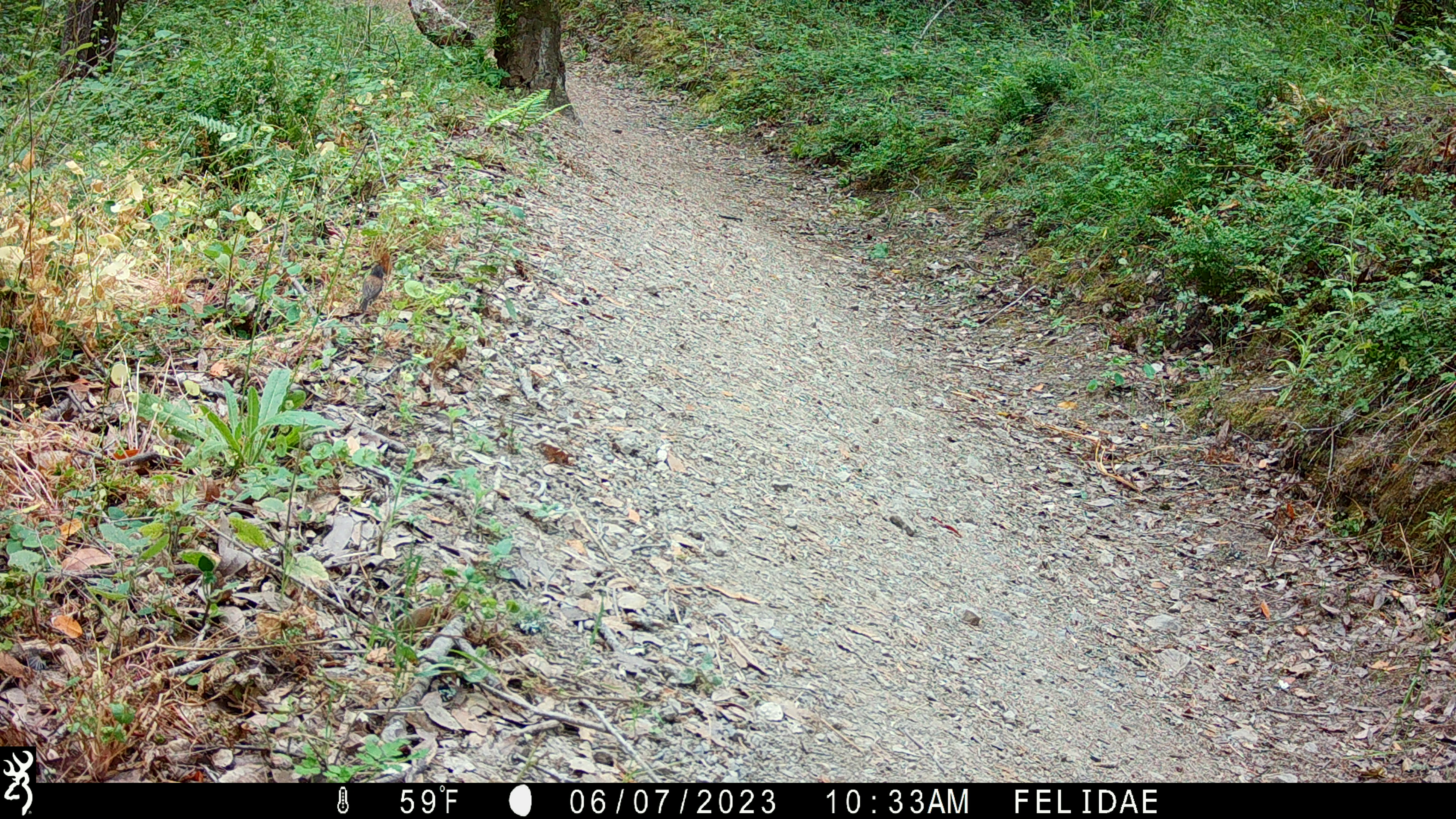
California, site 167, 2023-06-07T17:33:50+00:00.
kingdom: Animalia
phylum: Chordata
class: Aves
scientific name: Aves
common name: bird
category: unknown bird